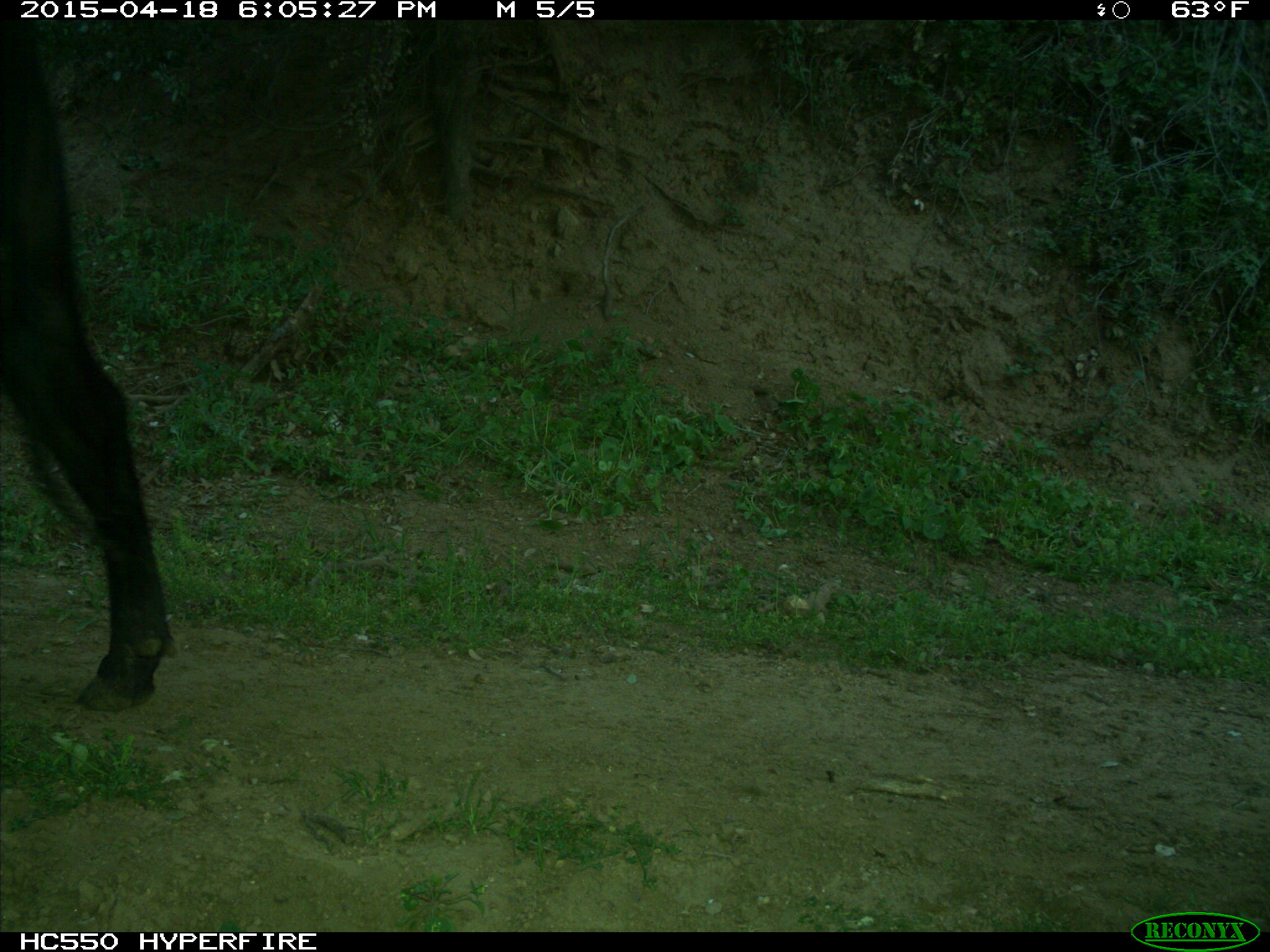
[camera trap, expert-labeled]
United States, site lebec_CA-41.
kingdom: Animalia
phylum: Chordata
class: Mammalia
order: Artiodactyla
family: Bovidae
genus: Bos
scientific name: Bos taurus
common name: domestic cow